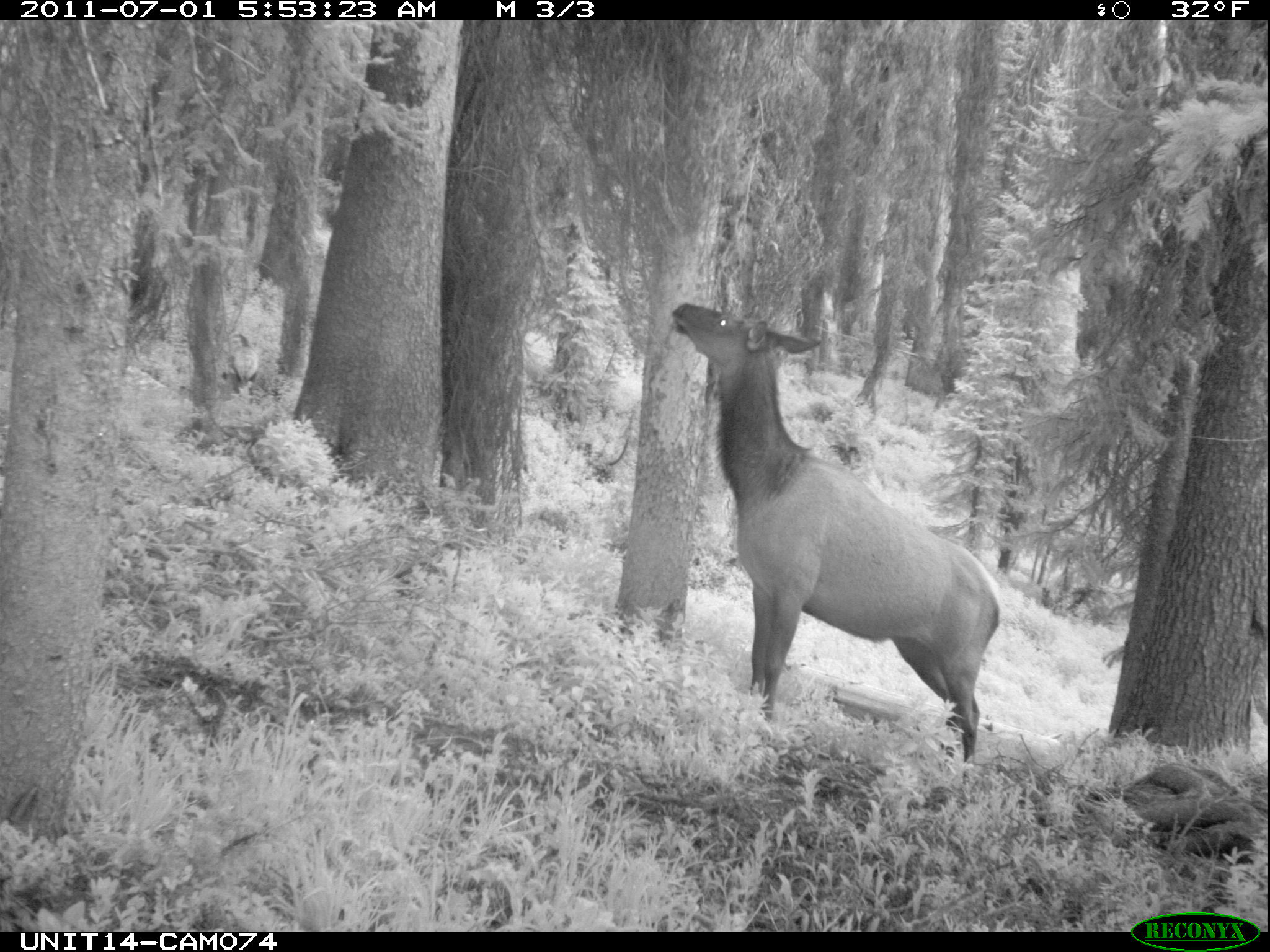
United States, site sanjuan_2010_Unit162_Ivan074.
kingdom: Animalia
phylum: Chordata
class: Mammalia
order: Artiodactyla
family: Cervidae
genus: Cervus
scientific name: Cervus elaphus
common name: red deer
Cervus elaphus (red deer).